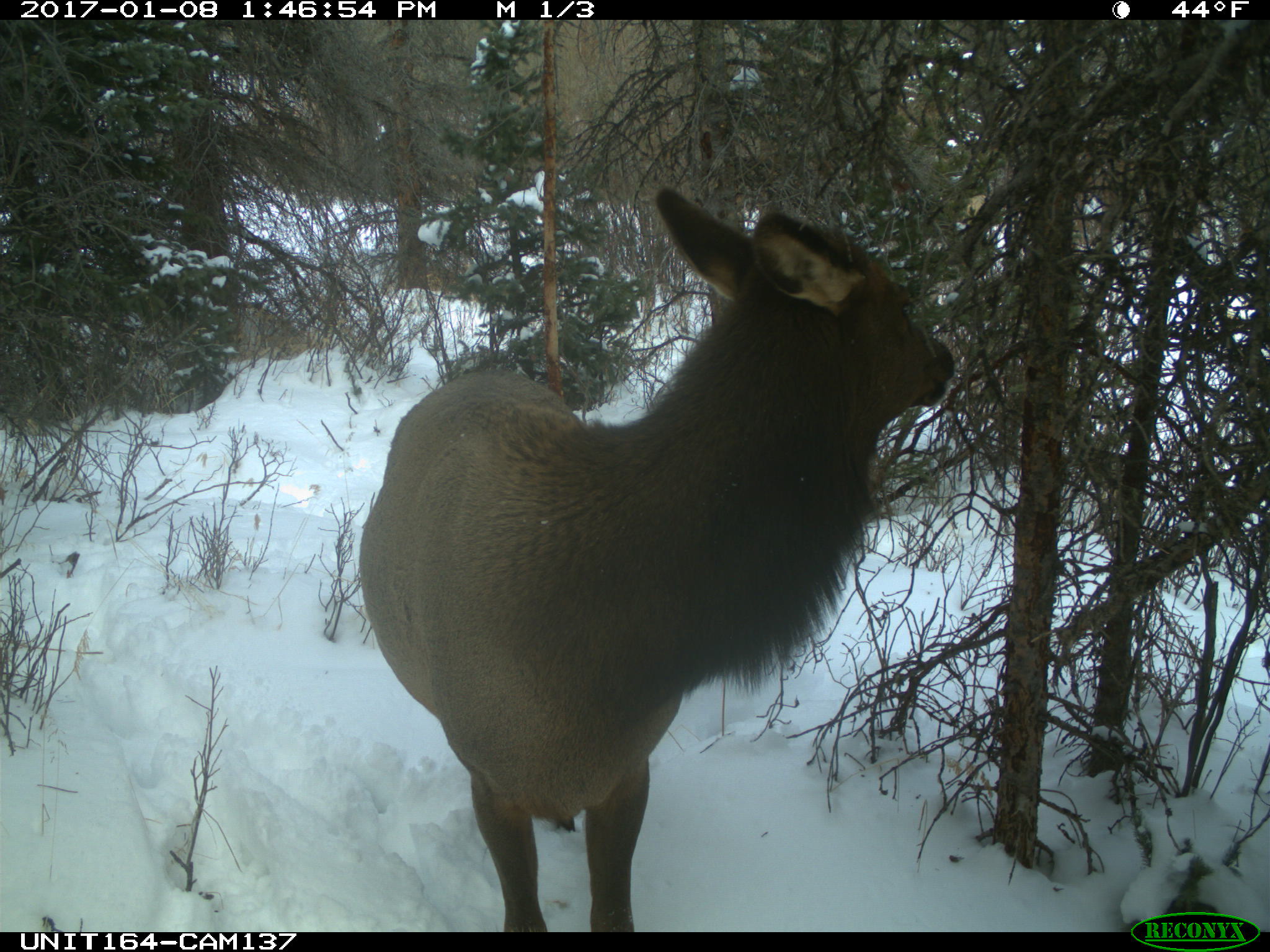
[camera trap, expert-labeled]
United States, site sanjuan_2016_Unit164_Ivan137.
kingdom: Animalia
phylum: Chordata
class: Mammalia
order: Artiodactyla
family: Cervidae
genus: Cervus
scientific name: Cervus elaphus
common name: red deer